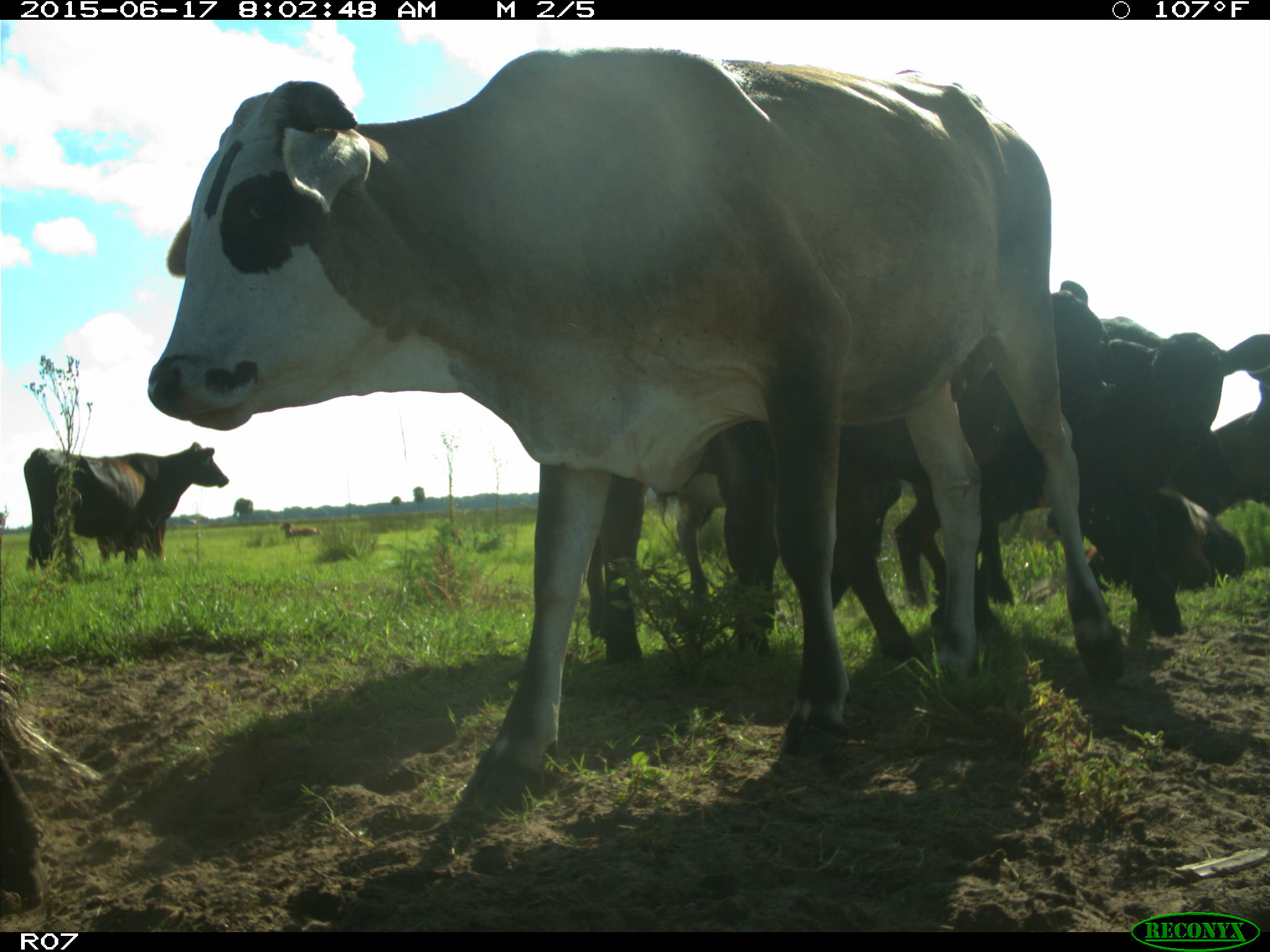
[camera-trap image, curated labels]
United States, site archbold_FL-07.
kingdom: Animalia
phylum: Chordata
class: Mammalia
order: Artiodactyla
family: Bovidae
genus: Bos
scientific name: Bos taurus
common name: domestic cow